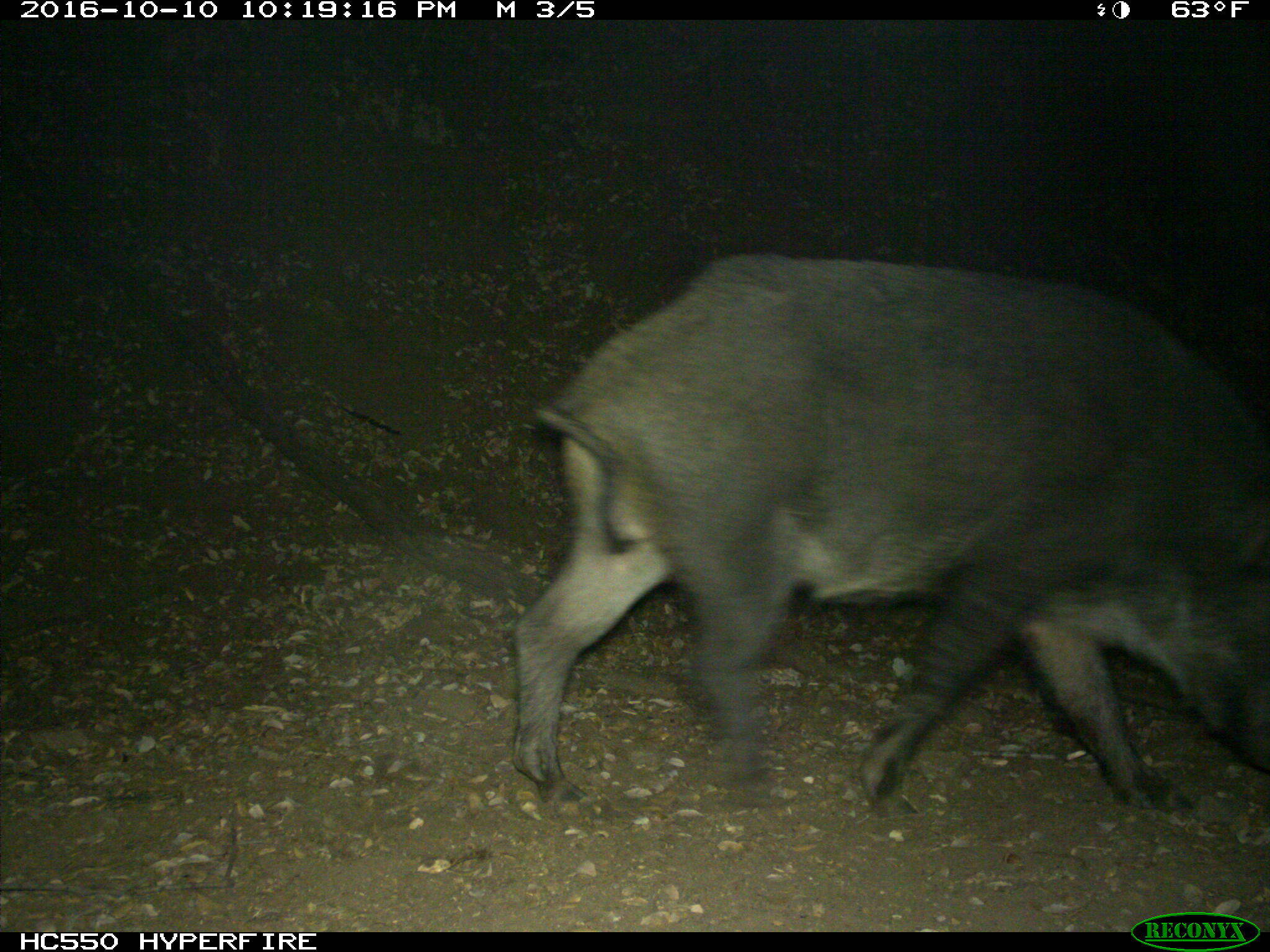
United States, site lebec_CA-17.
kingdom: Animalia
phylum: Chordata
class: Mammalia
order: Artiodactyla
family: Suidae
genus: Sus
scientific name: Sus scrofa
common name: wild boar